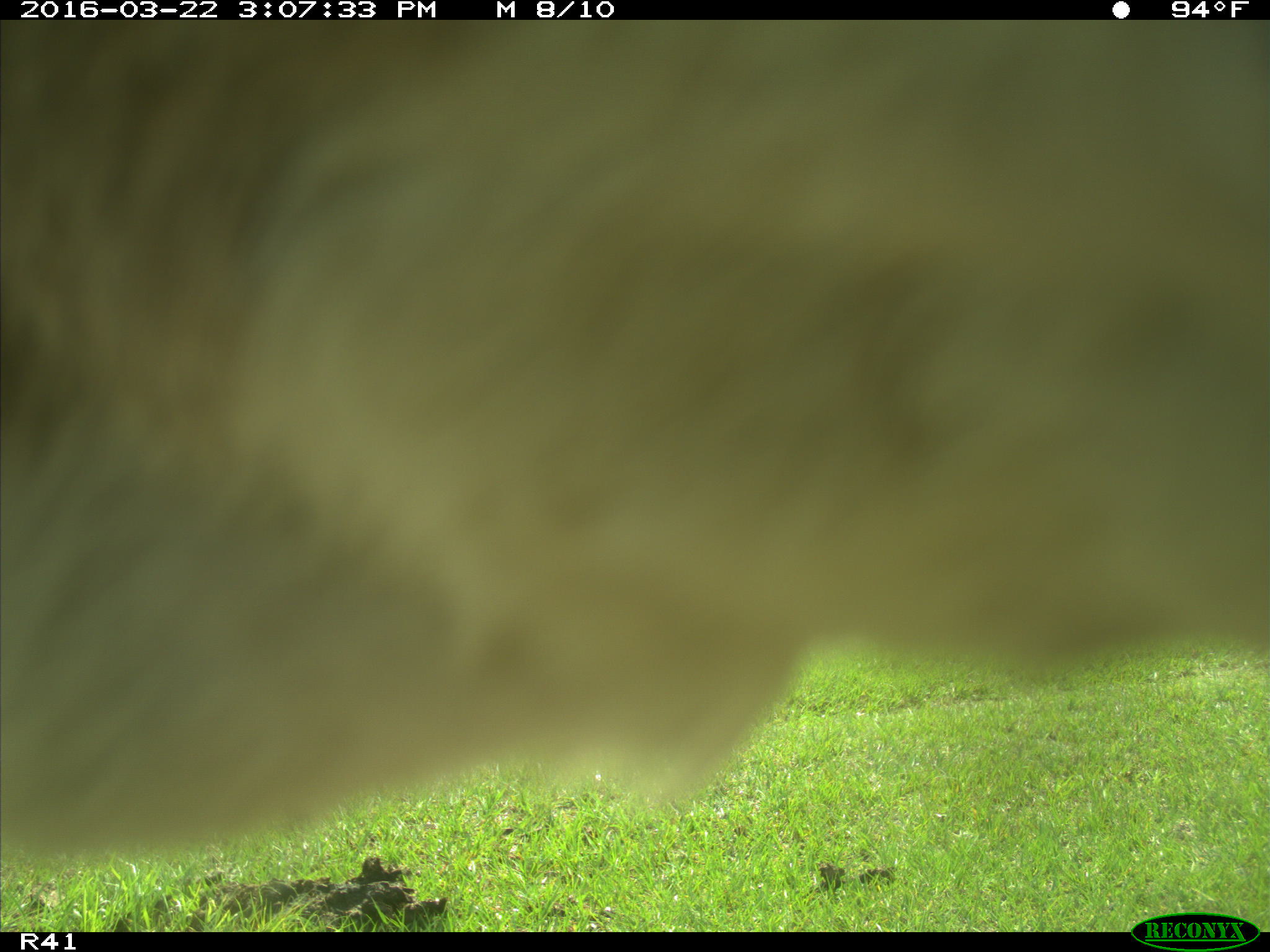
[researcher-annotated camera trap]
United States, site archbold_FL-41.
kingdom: Animalia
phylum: Chordata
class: Mammalia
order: Artiodactyla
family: Bovidae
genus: Bos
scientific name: Bos taurus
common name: domestic cow